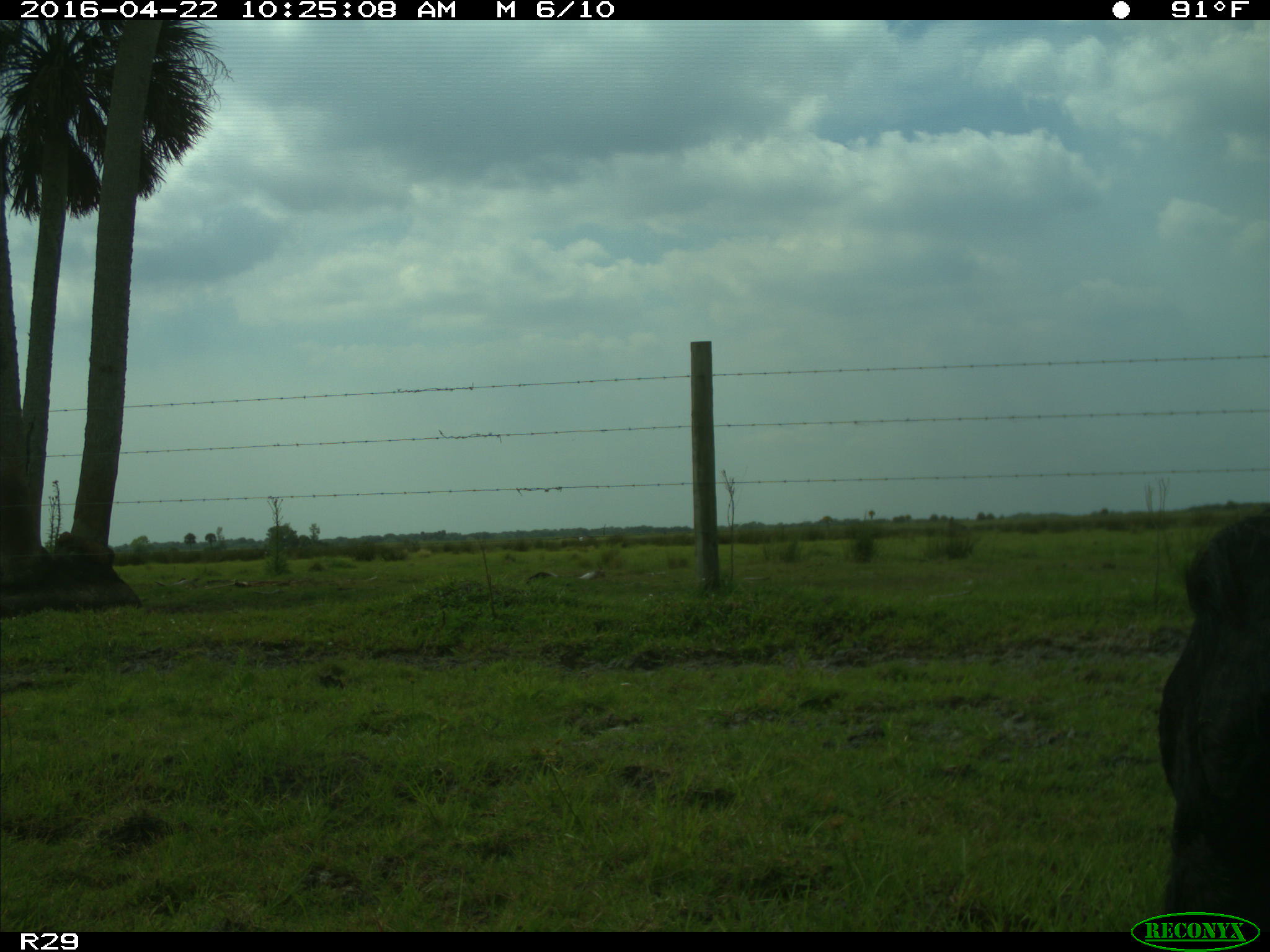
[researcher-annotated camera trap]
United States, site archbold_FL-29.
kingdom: Animalia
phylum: Chordata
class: Mammalia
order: Artiodactyla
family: Bovidae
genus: Bos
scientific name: Bos taurus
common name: domestic cow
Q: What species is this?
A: Bos taurus (domestic cow).